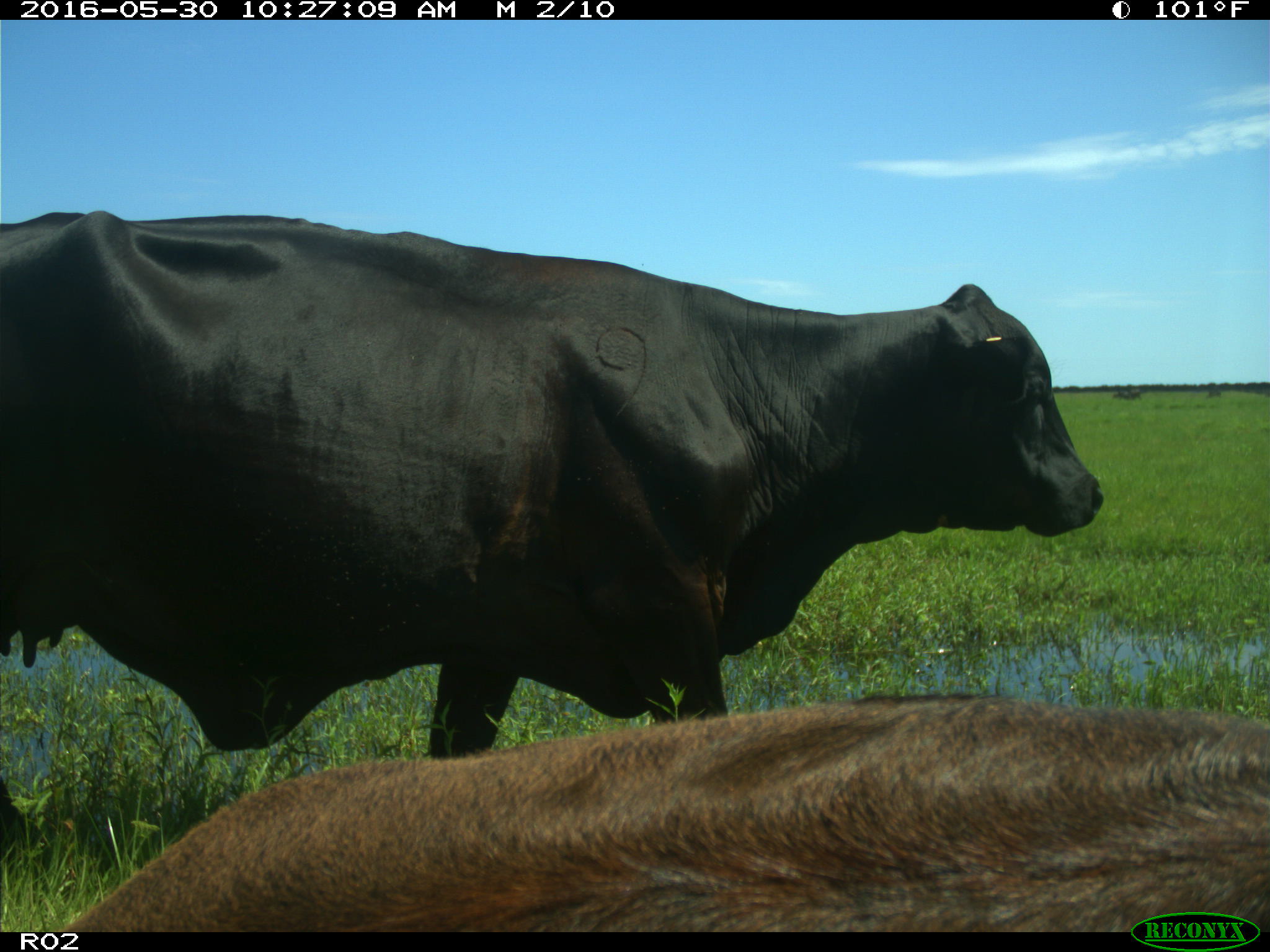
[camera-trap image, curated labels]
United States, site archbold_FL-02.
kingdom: Animalia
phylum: Chordata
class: Mammalia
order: Artiodactyla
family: Bovidae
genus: Bos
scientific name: Bos taurus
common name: domestic cow